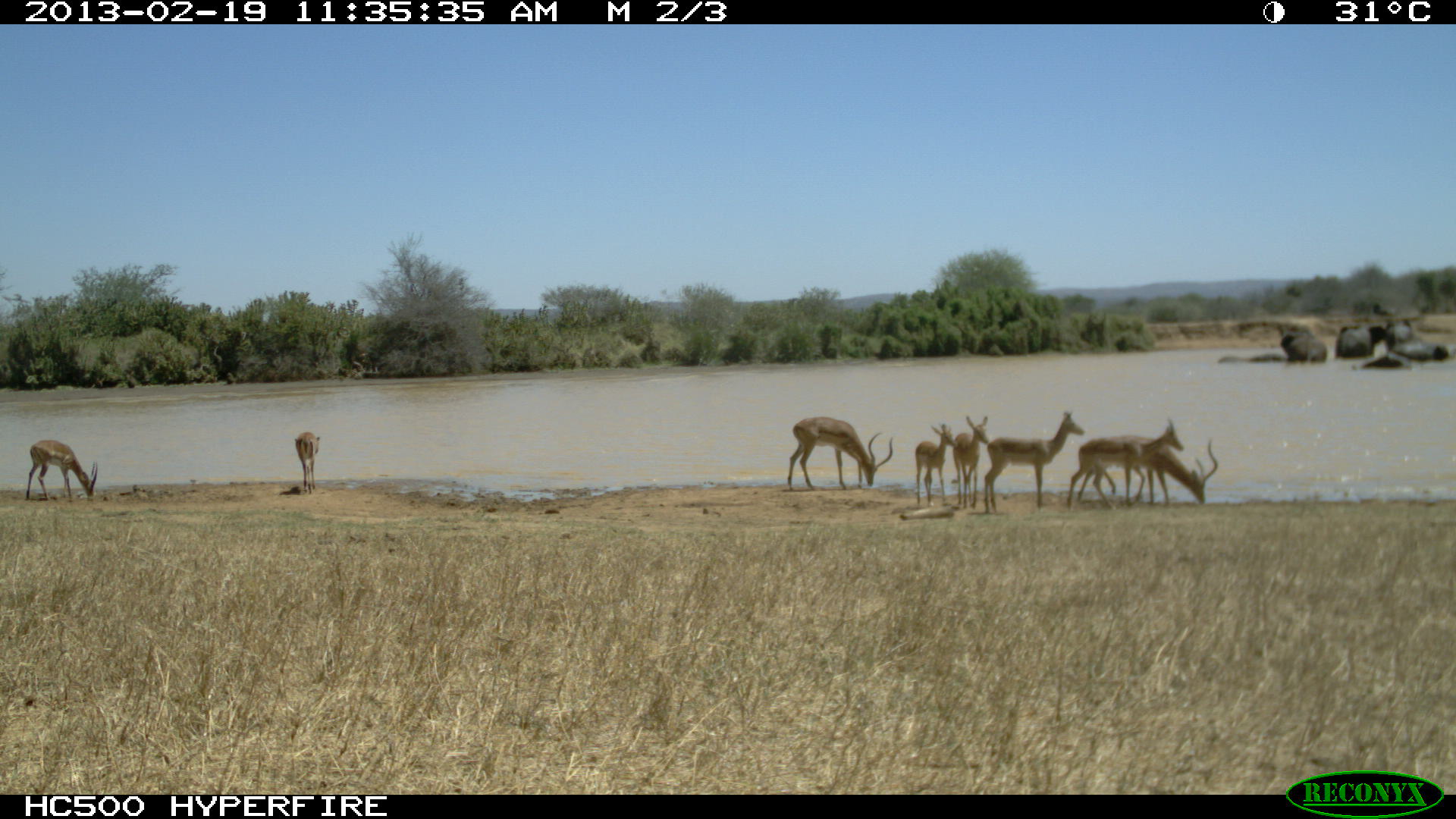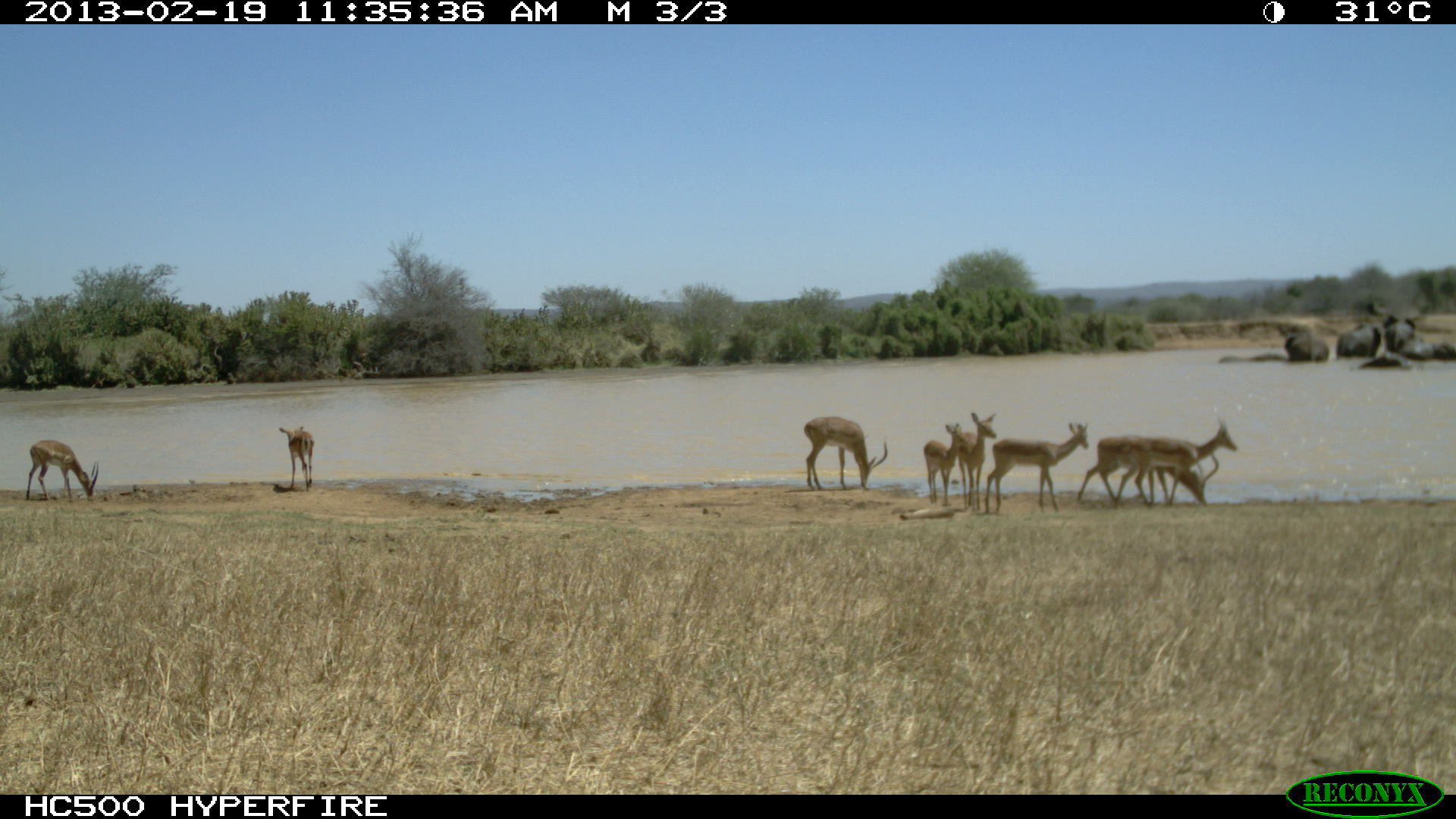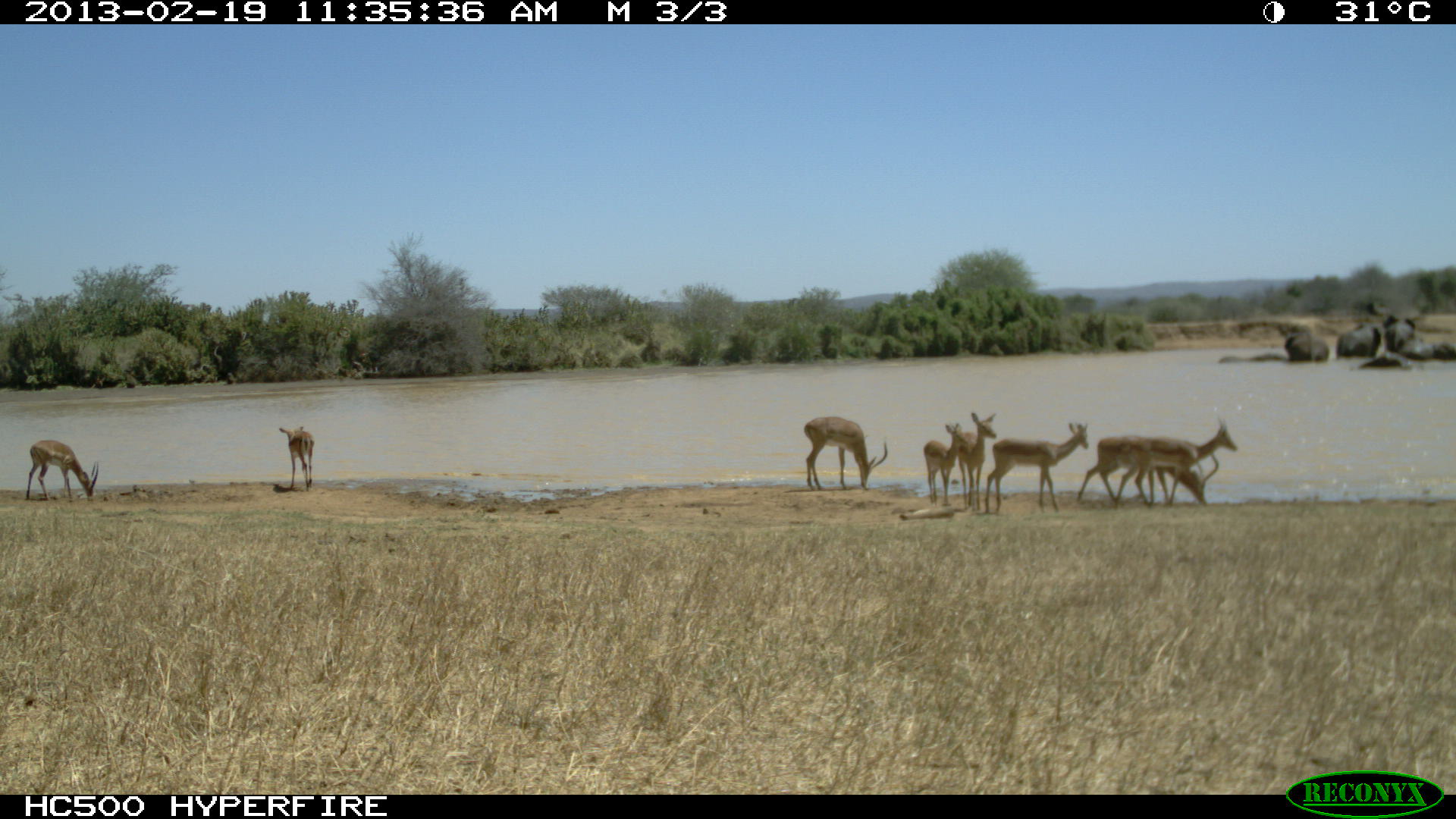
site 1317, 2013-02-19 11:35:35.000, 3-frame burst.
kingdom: Animalia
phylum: Chordata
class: Mammalia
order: Proboscidea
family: Elephantidae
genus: Loxodonta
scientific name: Loxodonta africana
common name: african bush elephant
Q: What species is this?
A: Loxodonta africana (african bush elephant).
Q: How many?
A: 8.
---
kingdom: Animalia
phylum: Chordata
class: Mammalia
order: Artiodactyla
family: Bovidae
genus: Aepyceros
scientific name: Aepyceros melampus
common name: impala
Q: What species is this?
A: Aepyceros melampus (impala).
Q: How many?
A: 6.